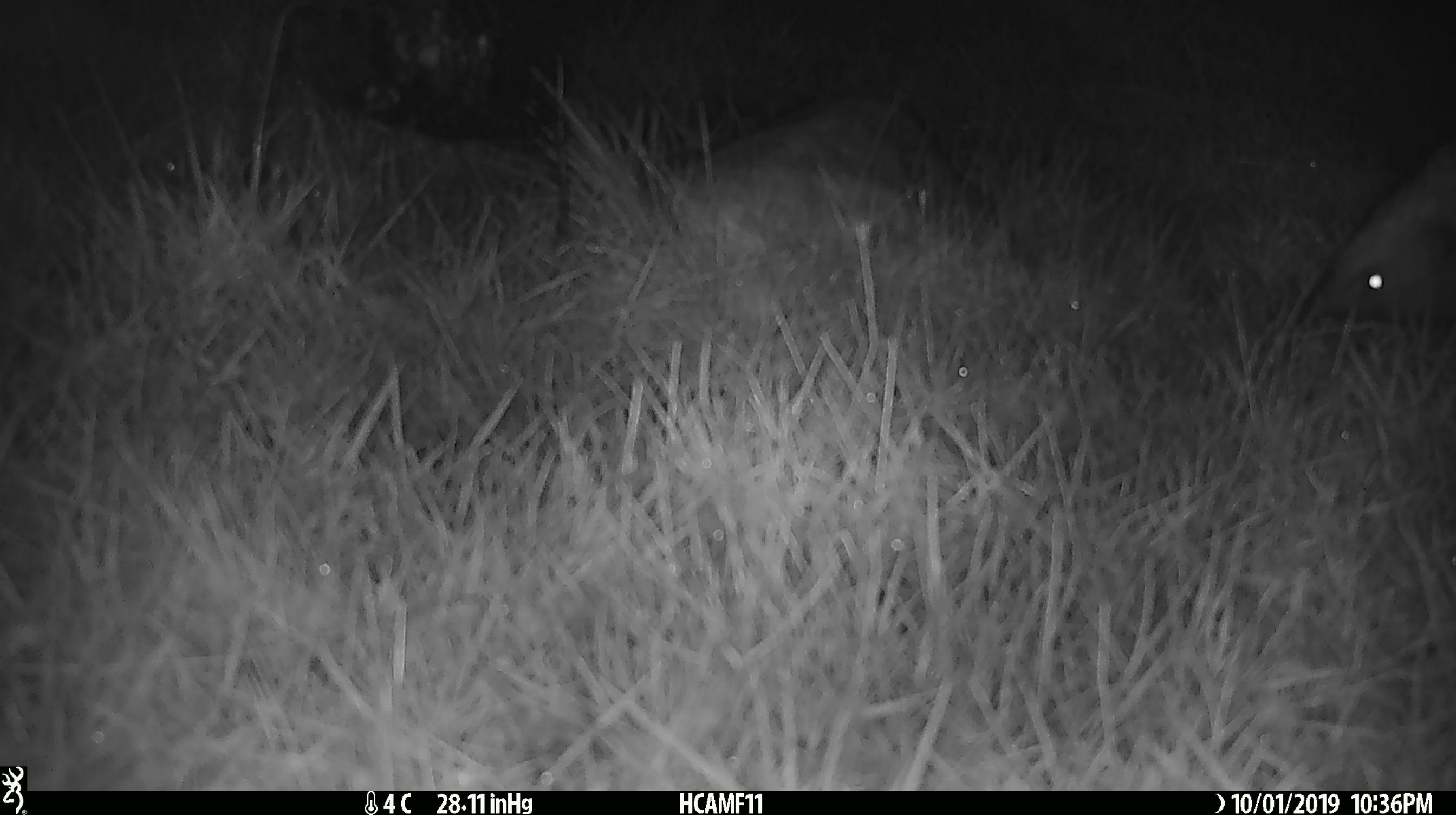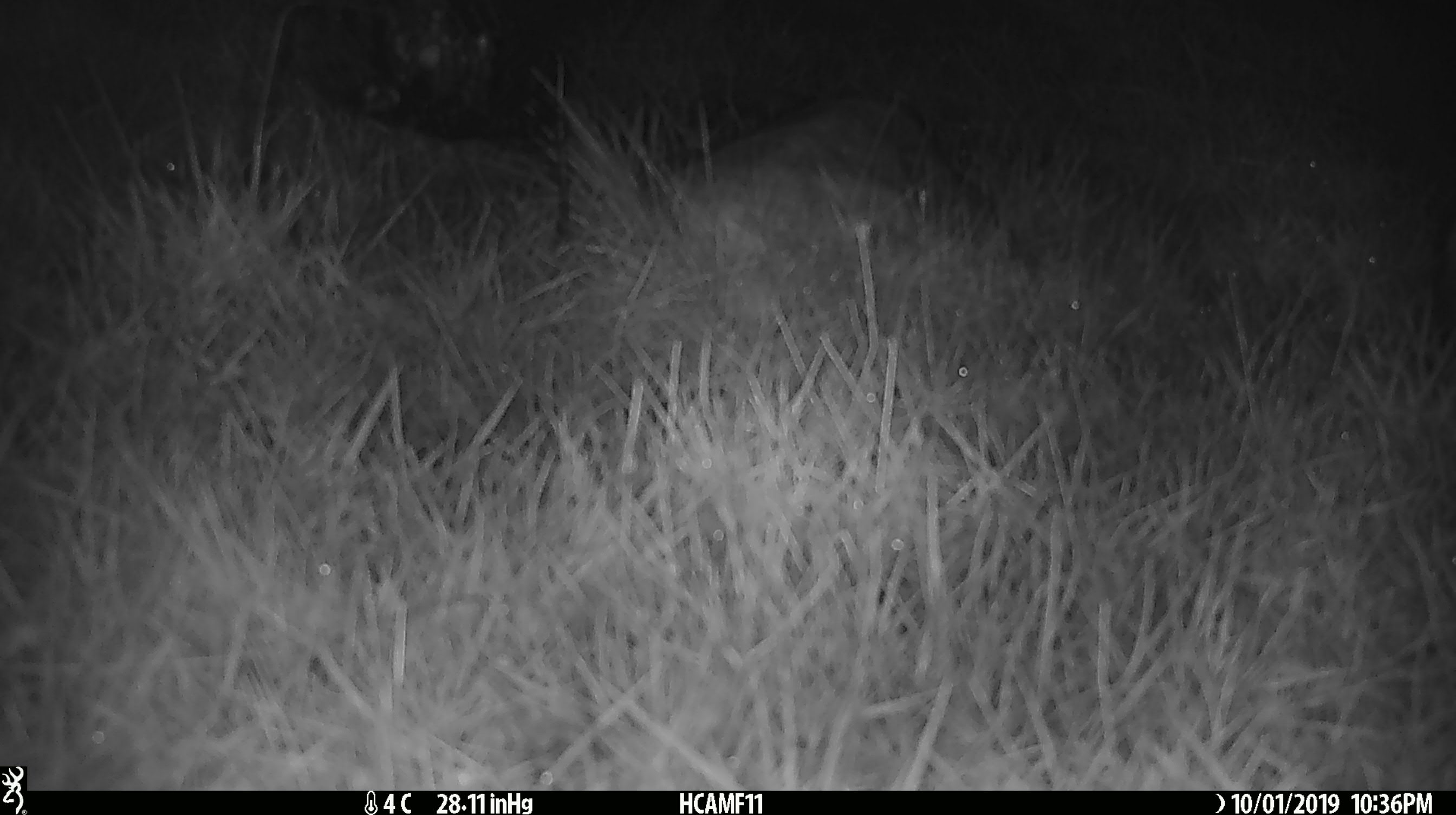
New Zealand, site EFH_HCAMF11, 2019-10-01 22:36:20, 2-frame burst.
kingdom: Animalia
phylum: Chordata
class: Mammalia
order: Eulipotyphla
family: Erinaceidae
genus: Erinaceus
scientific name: Erinaceus europaeus europaeus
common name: european hedgehog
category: hedgehog